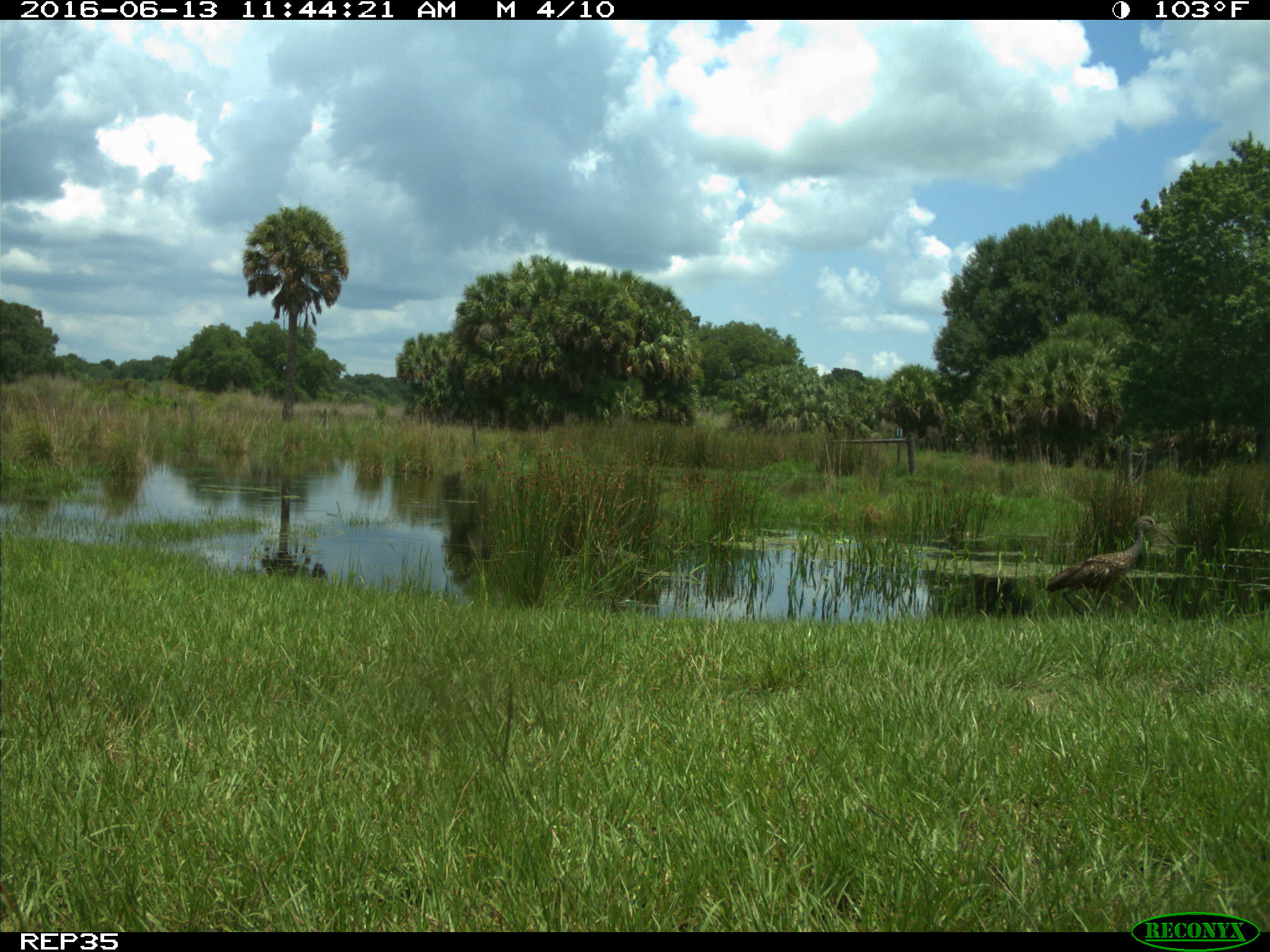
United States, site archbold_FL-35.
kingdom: Animalia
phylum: Chordata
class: Aves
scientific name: Aves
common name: birds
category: unidentified bird